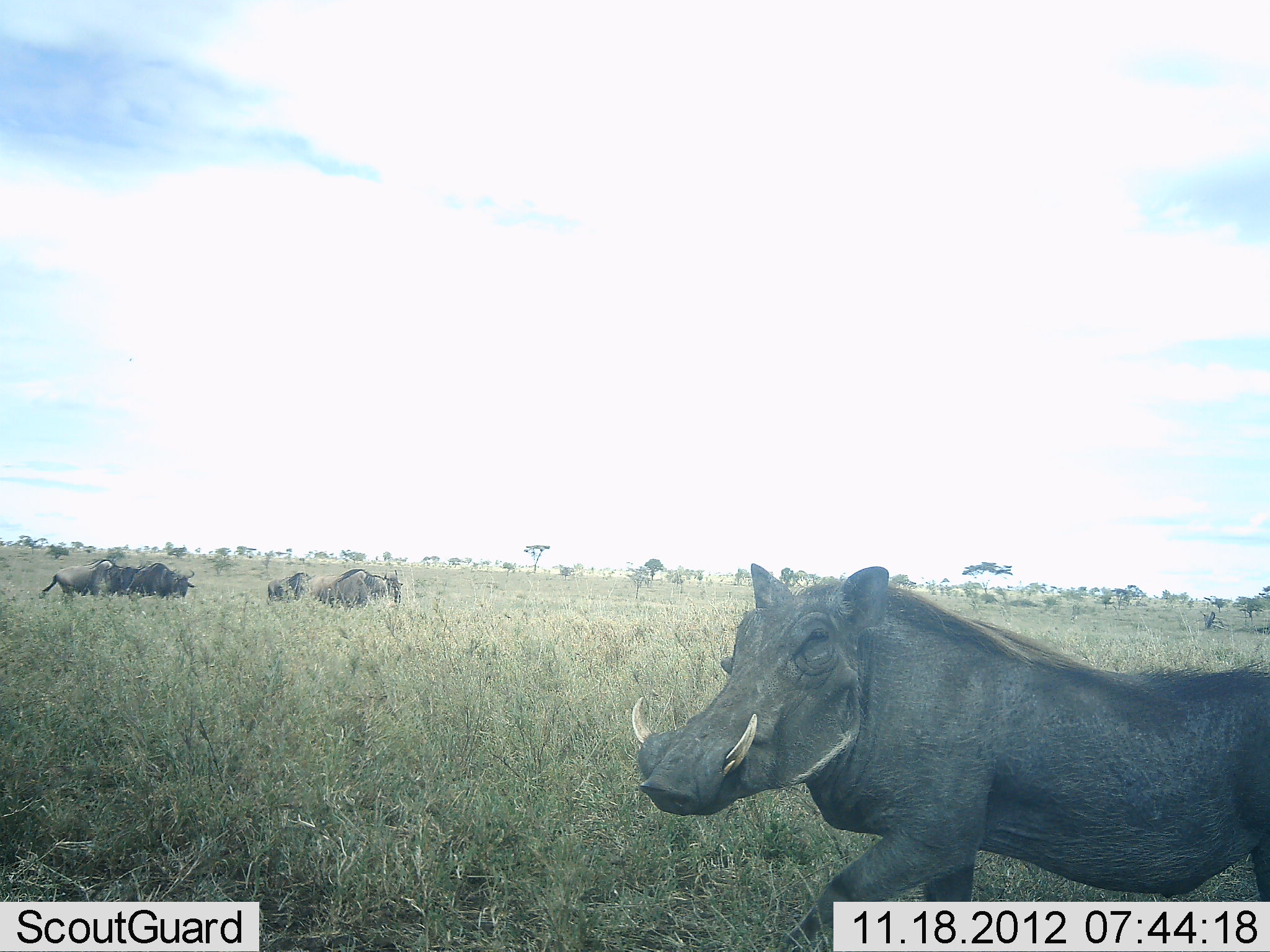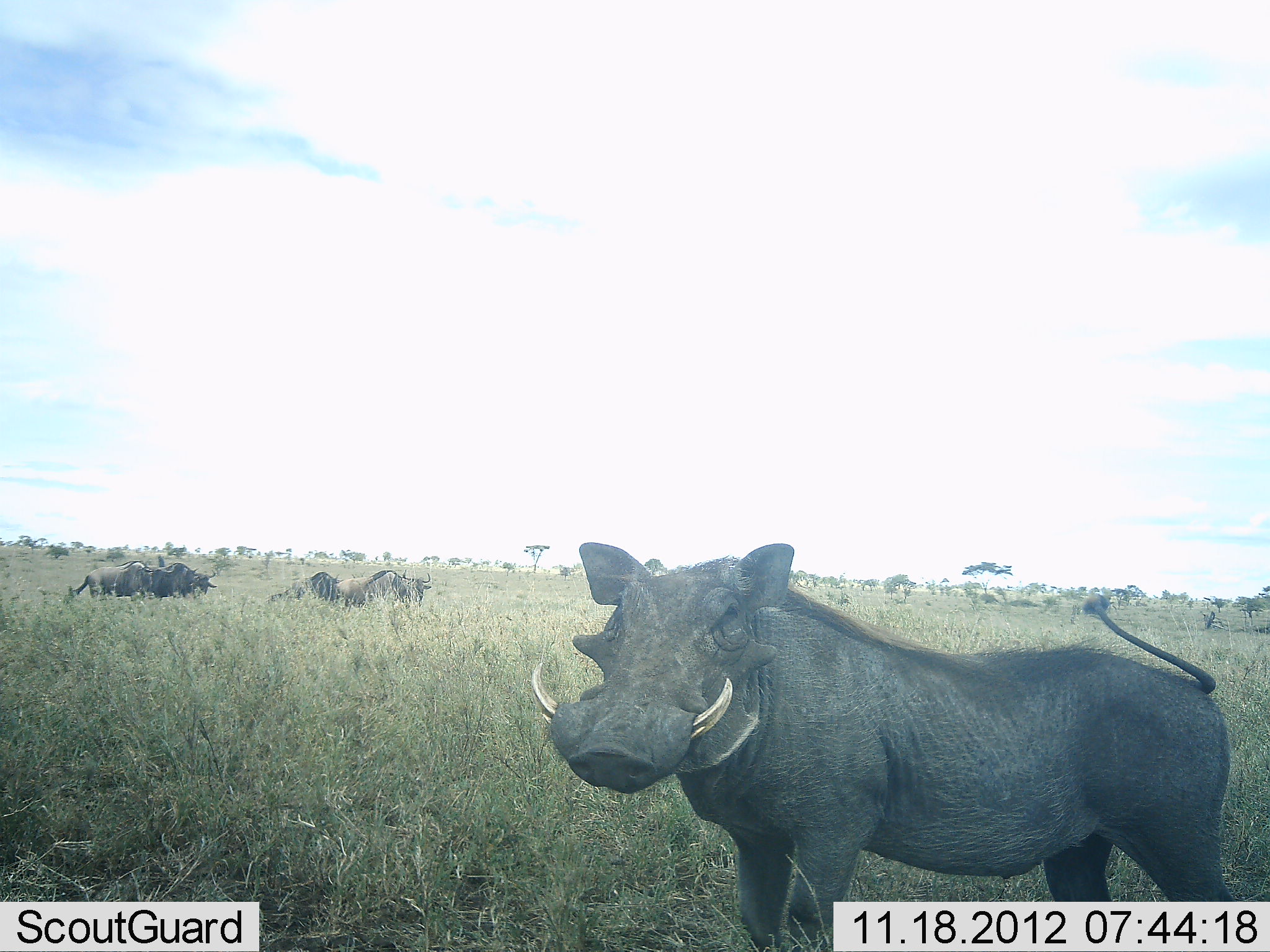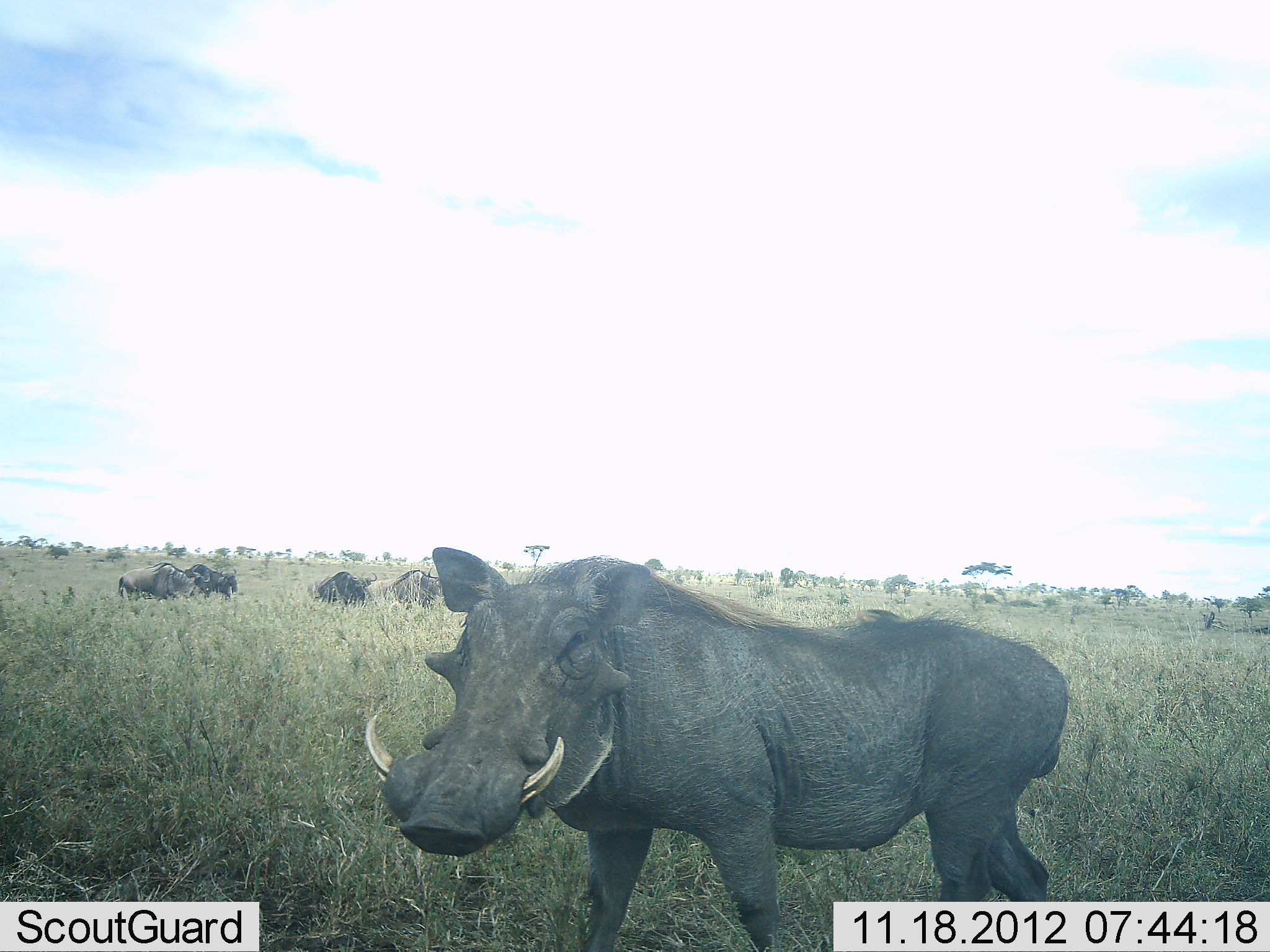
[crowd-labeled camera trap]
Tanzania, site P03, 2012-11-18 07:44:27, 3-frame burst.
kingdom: Animalia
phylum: Chordata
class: Mammalia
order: Artiodactyla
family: Suidae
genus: Phacochoerus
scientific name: Phacochoerus africanus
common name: warthog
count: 3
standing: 38%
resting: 0%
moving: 62%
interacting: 6%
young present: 0%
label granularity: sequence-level